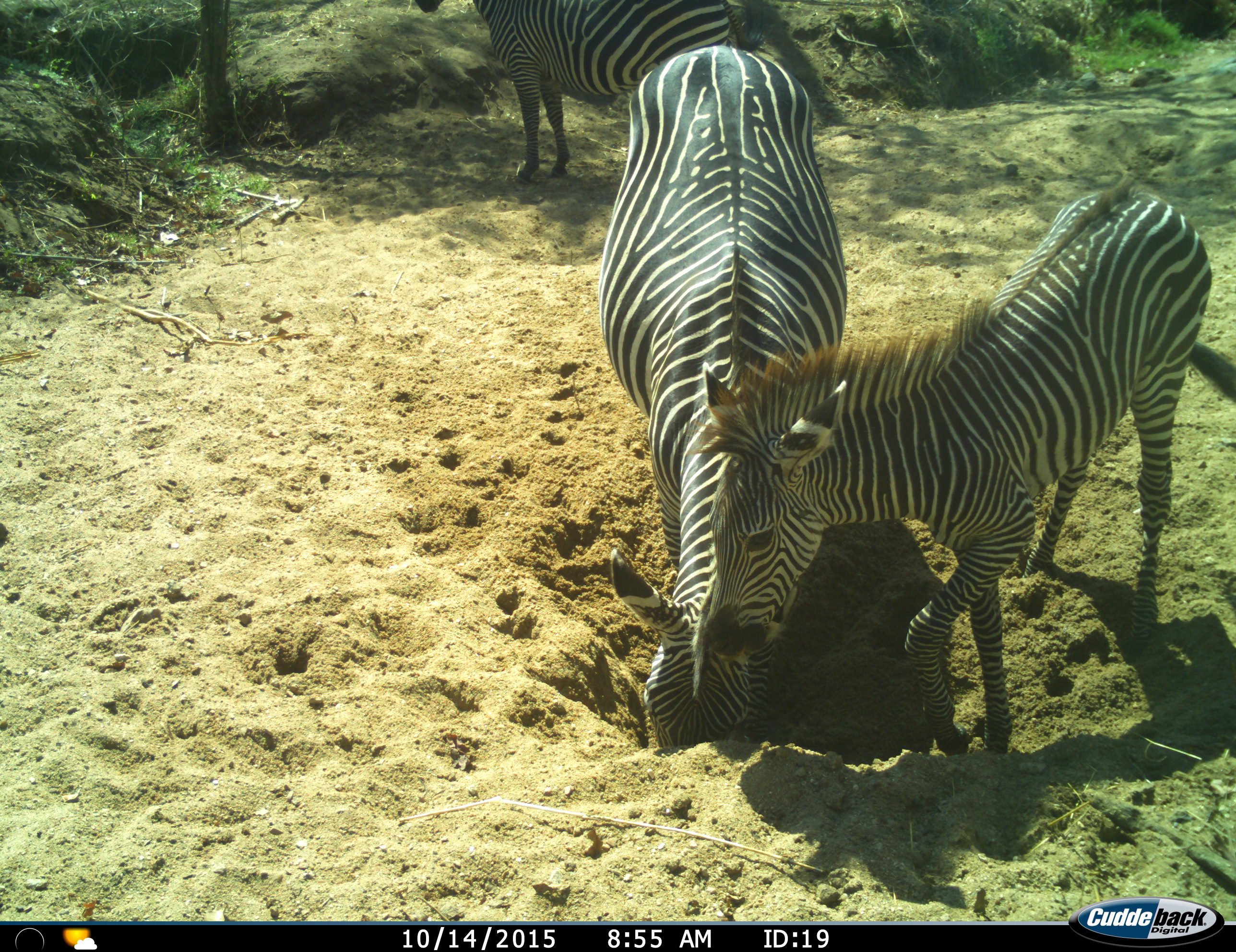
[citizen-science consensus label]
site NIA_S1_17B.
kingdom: Animalia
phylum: Chordata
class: Mammalia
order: Perissodactyla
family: Equidae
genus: Equus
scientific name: Equus quagga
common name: plains zebra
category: zebraplains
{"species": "zebraplains (plains zebra) (Equus quagga)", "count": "3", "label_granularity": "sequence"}